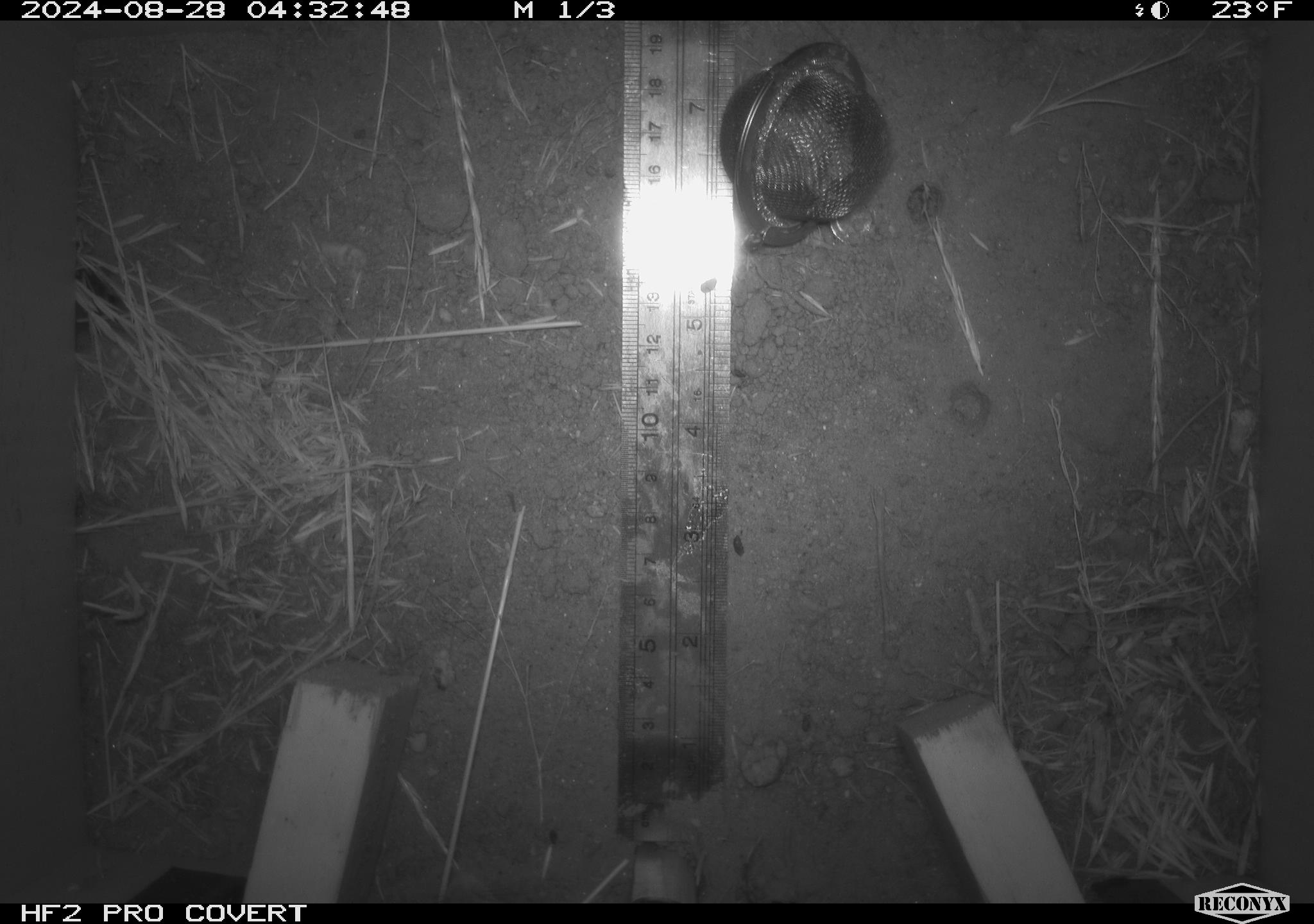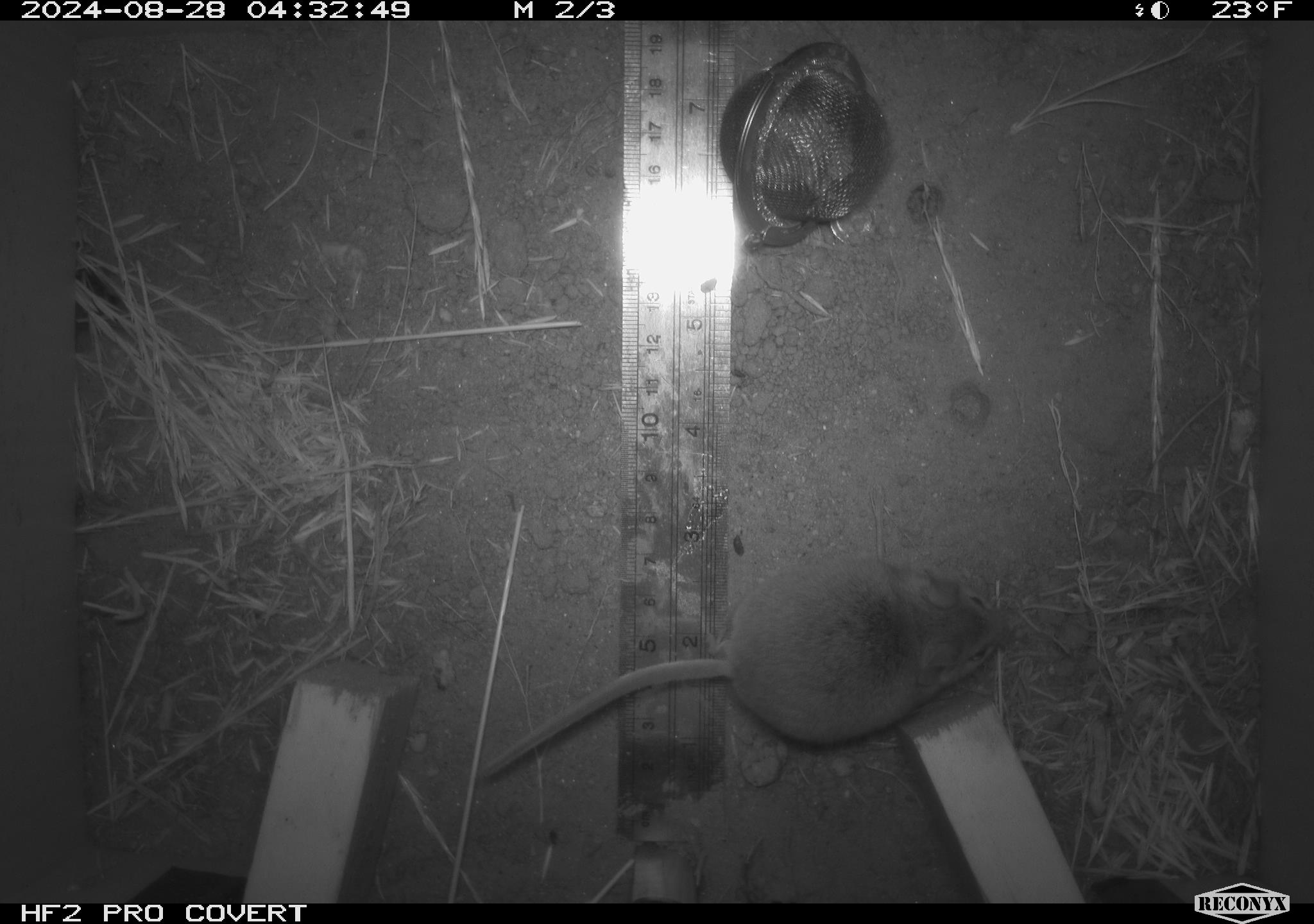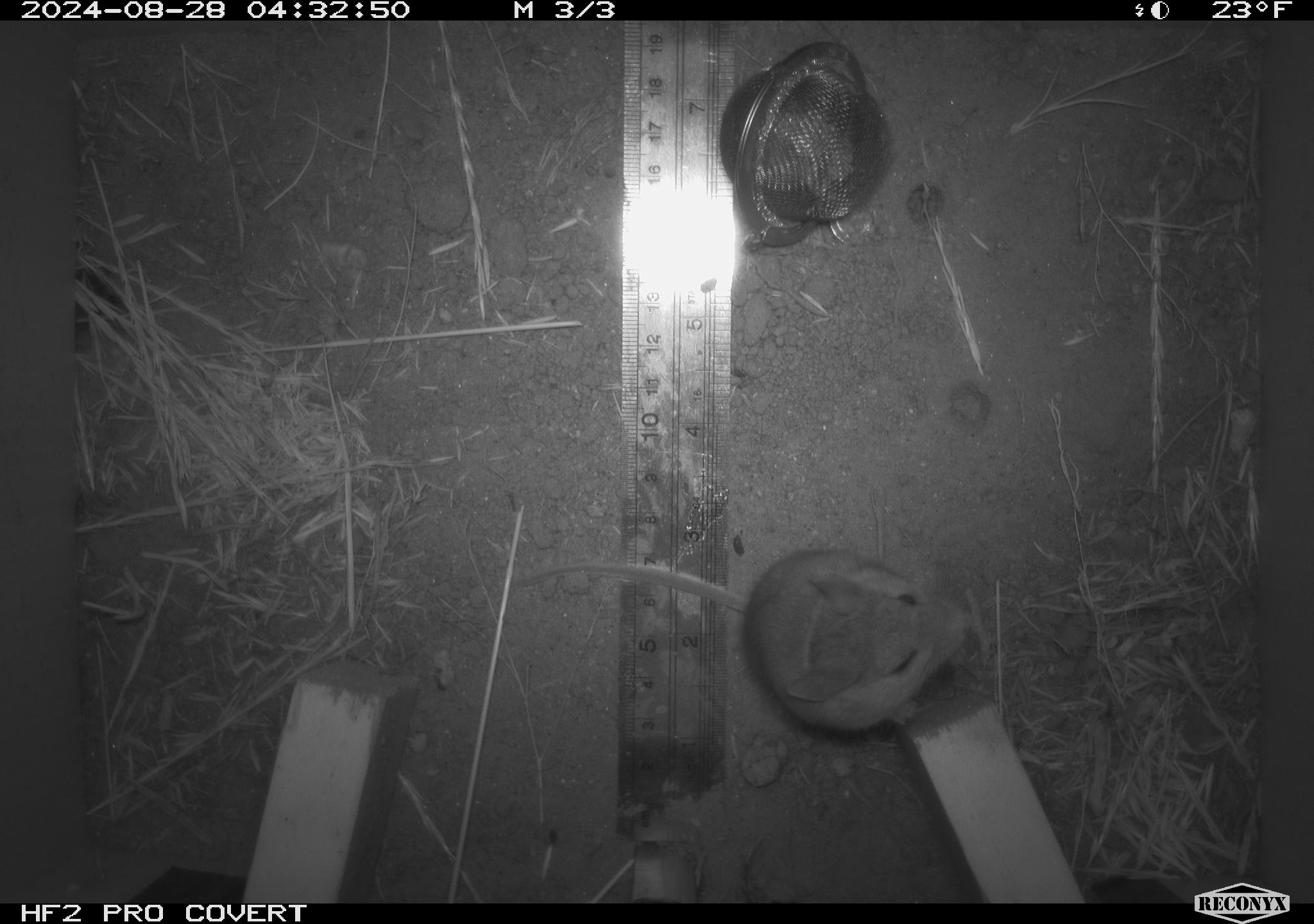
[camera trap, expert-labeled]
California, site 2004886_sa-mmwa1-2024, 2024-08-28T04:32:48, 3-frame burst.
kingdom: Animalia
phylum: Chordata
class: Mammalia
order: Rodentia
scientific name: Rodentia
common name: mouse species